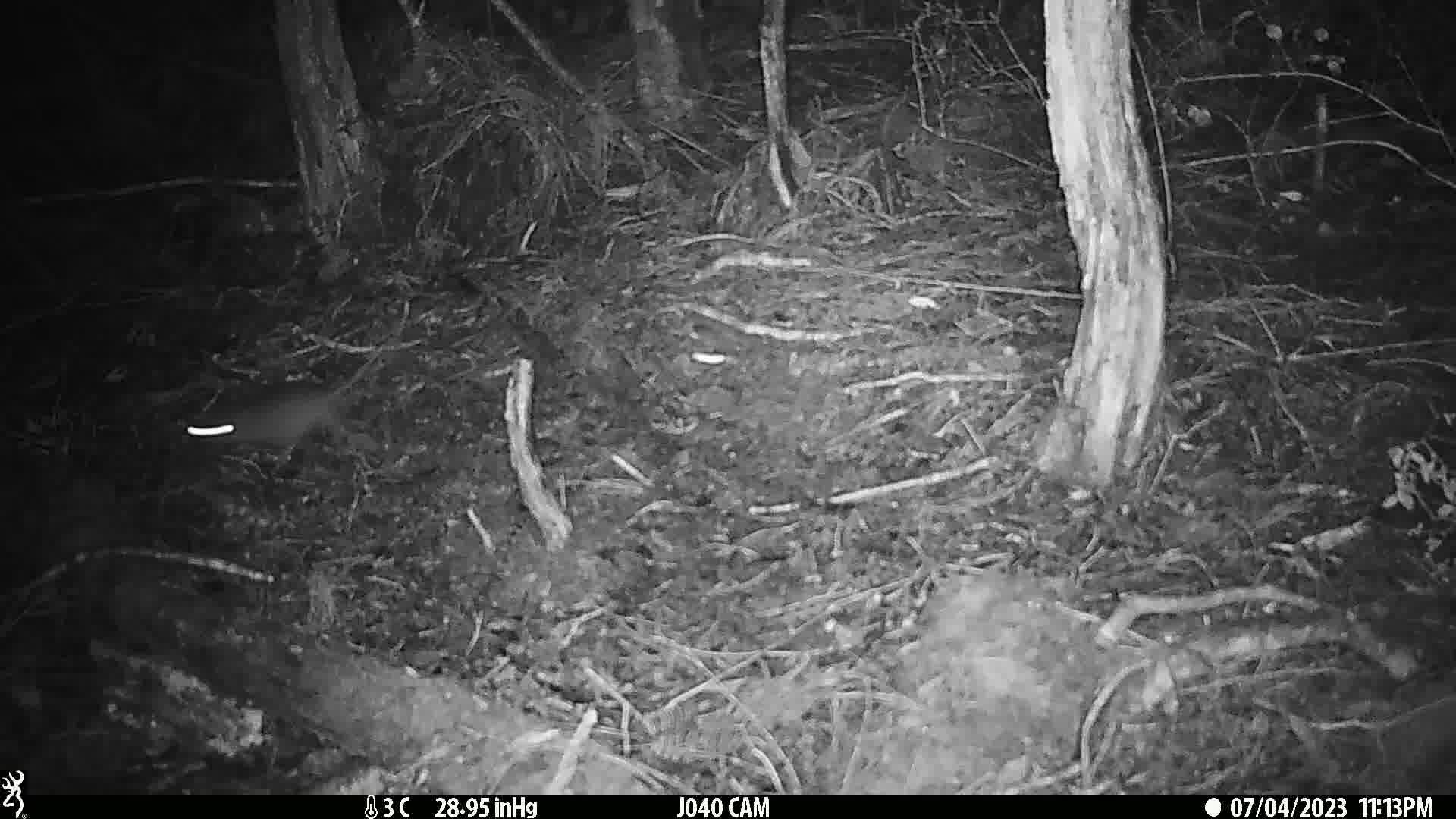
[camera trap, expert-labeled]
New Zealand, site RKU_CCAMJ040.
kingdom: Animalia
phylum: Chordata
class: Mammalia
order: Rodentia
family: Muridae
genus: Rattus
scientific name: Rattus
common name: rat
Rat (Rattus).